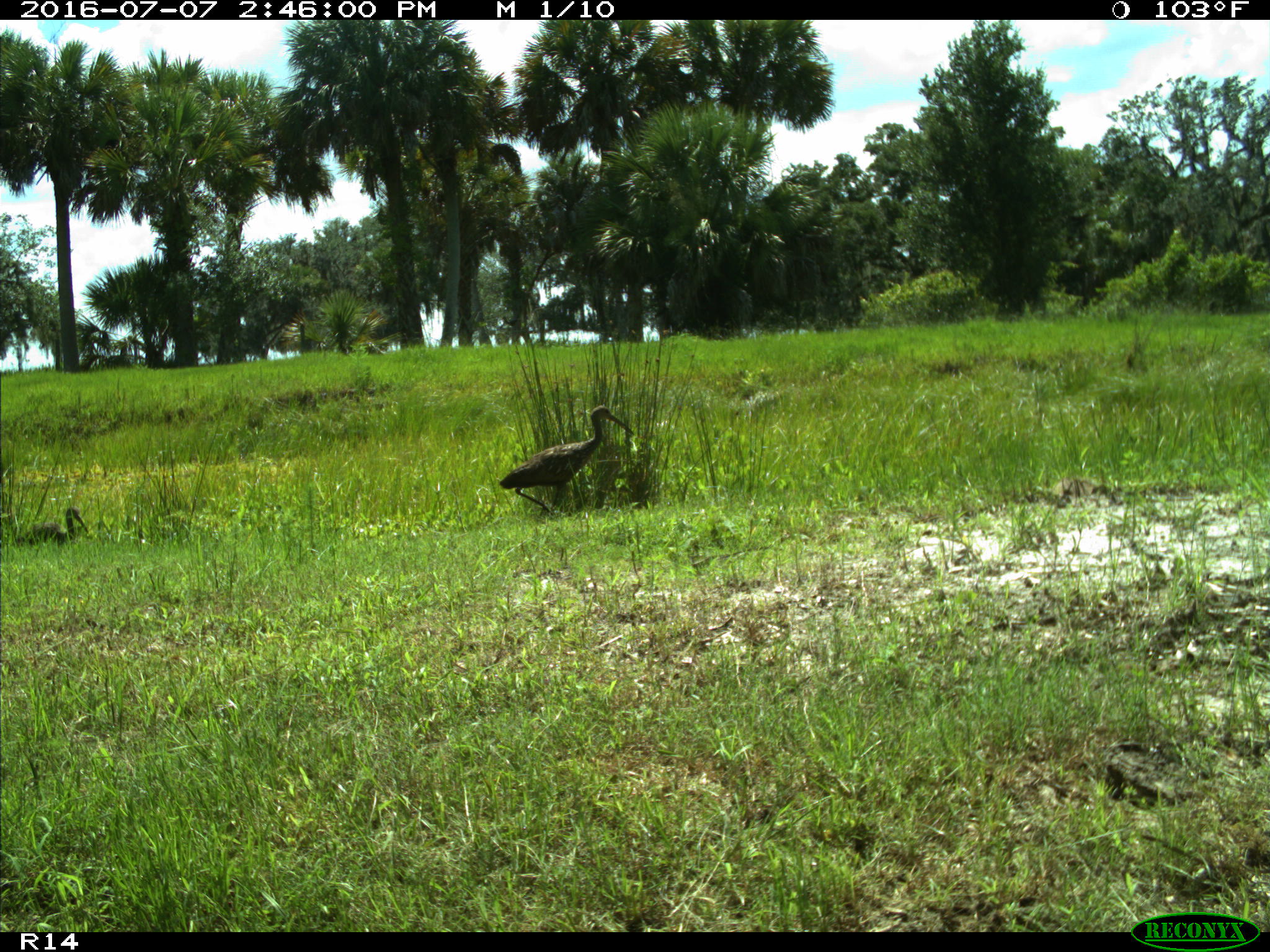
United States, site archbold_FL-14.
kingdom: Animalia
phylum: Chordata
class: Aves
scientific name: Aves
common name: birds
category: unidentified bird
Unidentified bird (birds) (Aves).